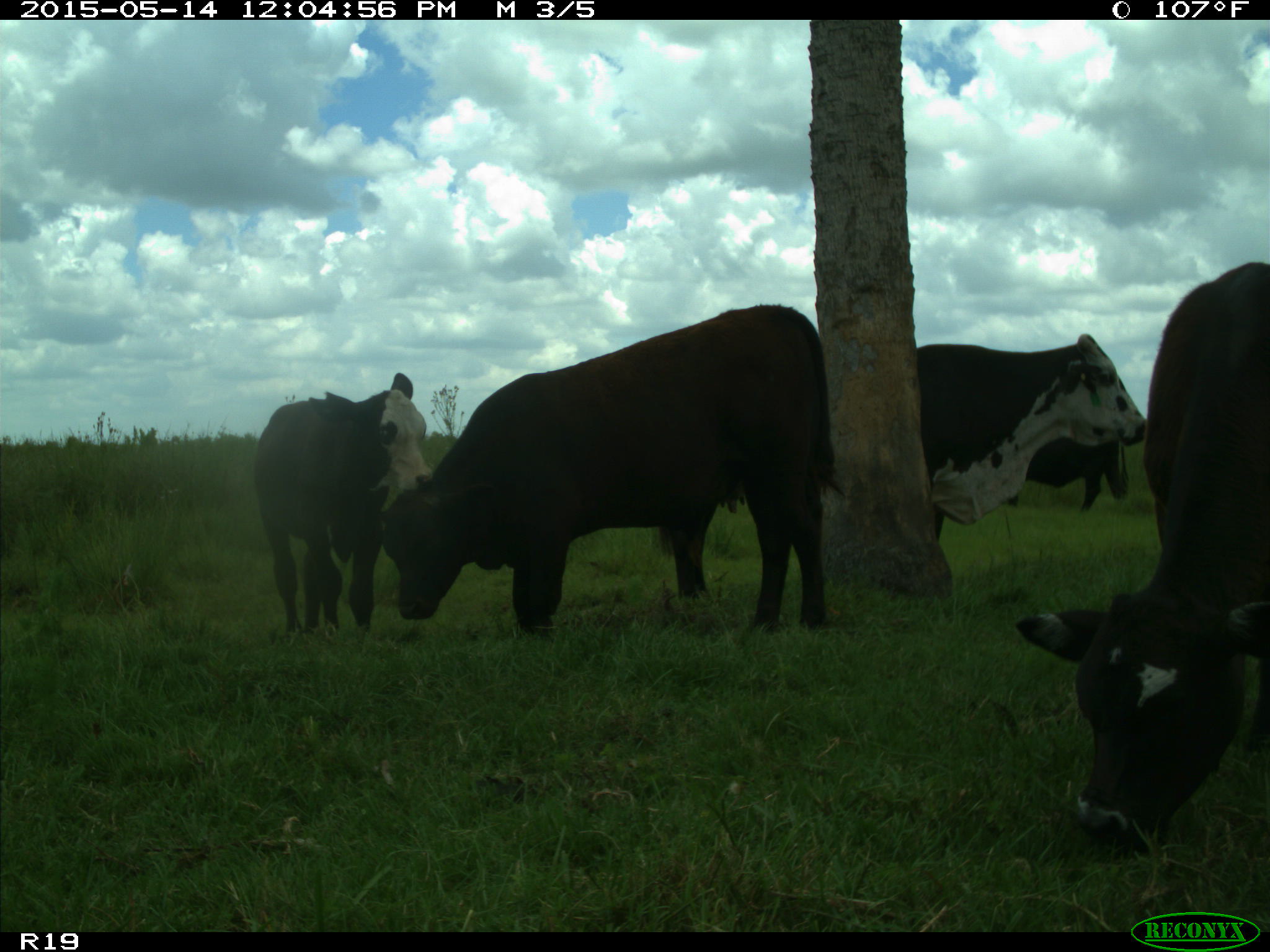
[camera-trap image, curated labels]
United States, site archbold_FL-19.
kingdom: Animalia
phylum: Chordata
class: Mammalia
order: Artiodactyla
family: Bovidae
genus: Bos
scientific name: Bos taurus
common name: domestic cow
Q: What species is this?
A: Bos taurus (domestic cow).